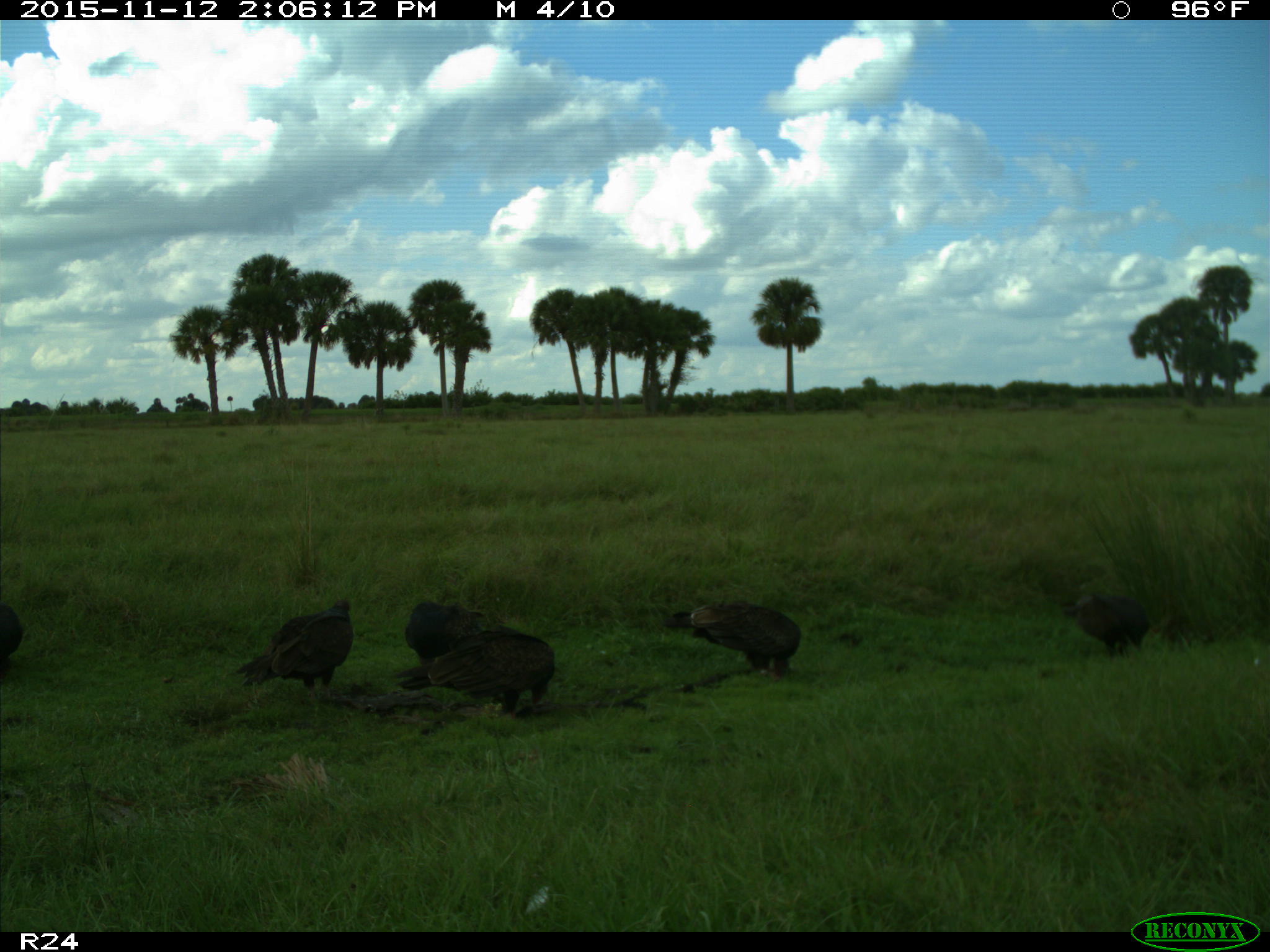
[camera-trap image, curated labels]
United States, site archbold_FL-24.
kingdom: Animalia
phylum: Chordata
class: Aves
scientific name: Aves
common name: birds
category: unidentified bird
Unidentified bird (birds) (Aves).